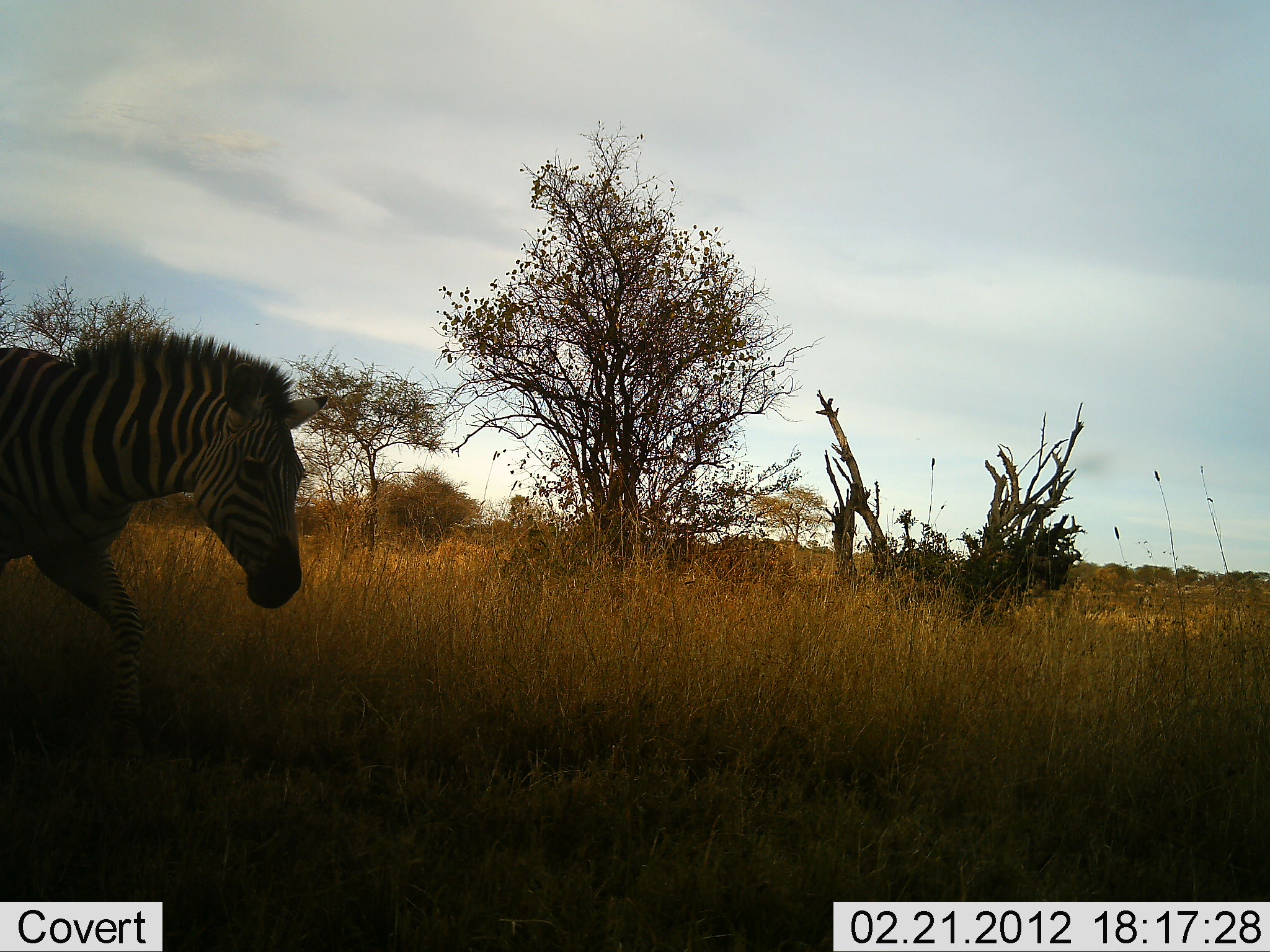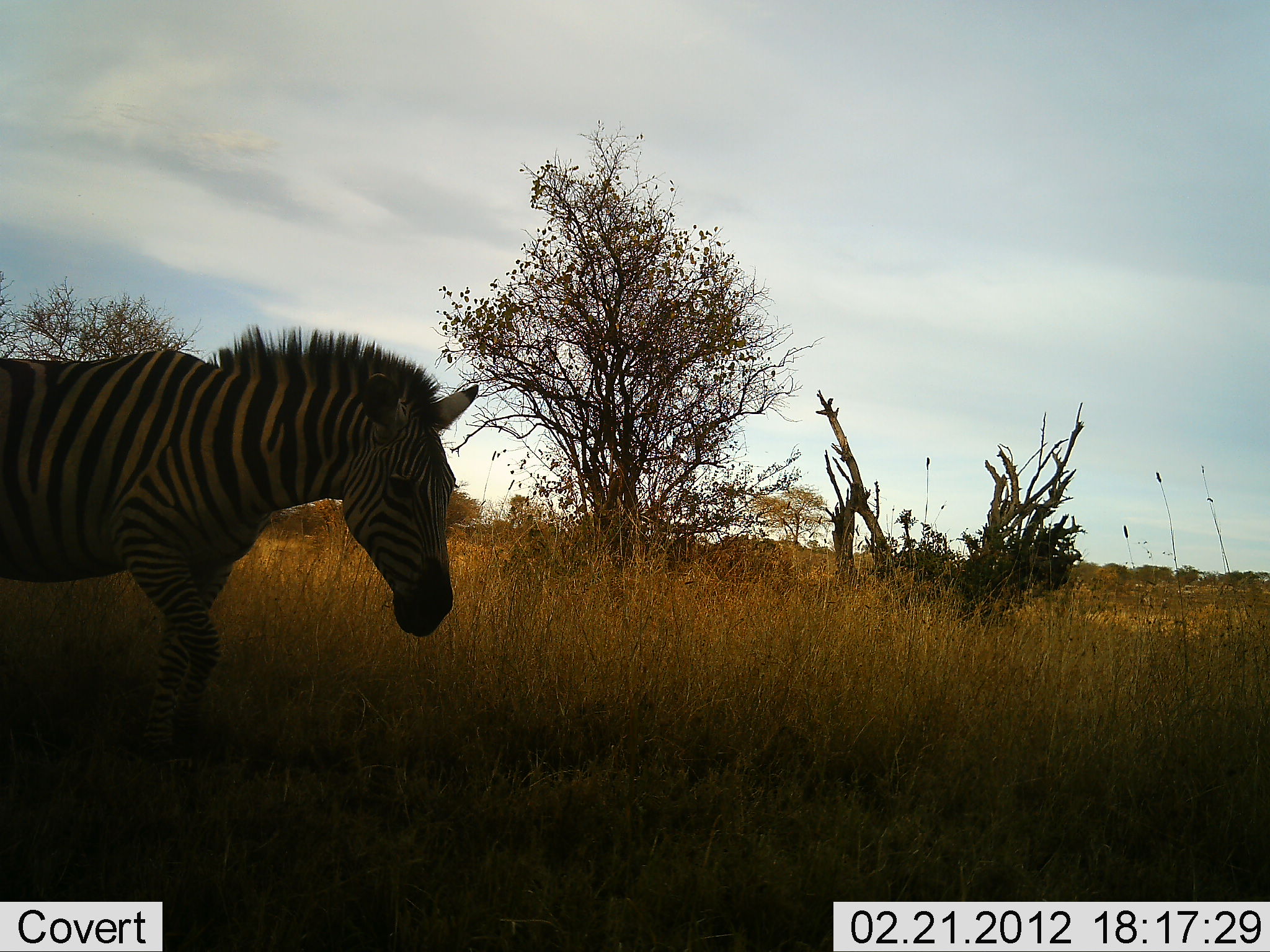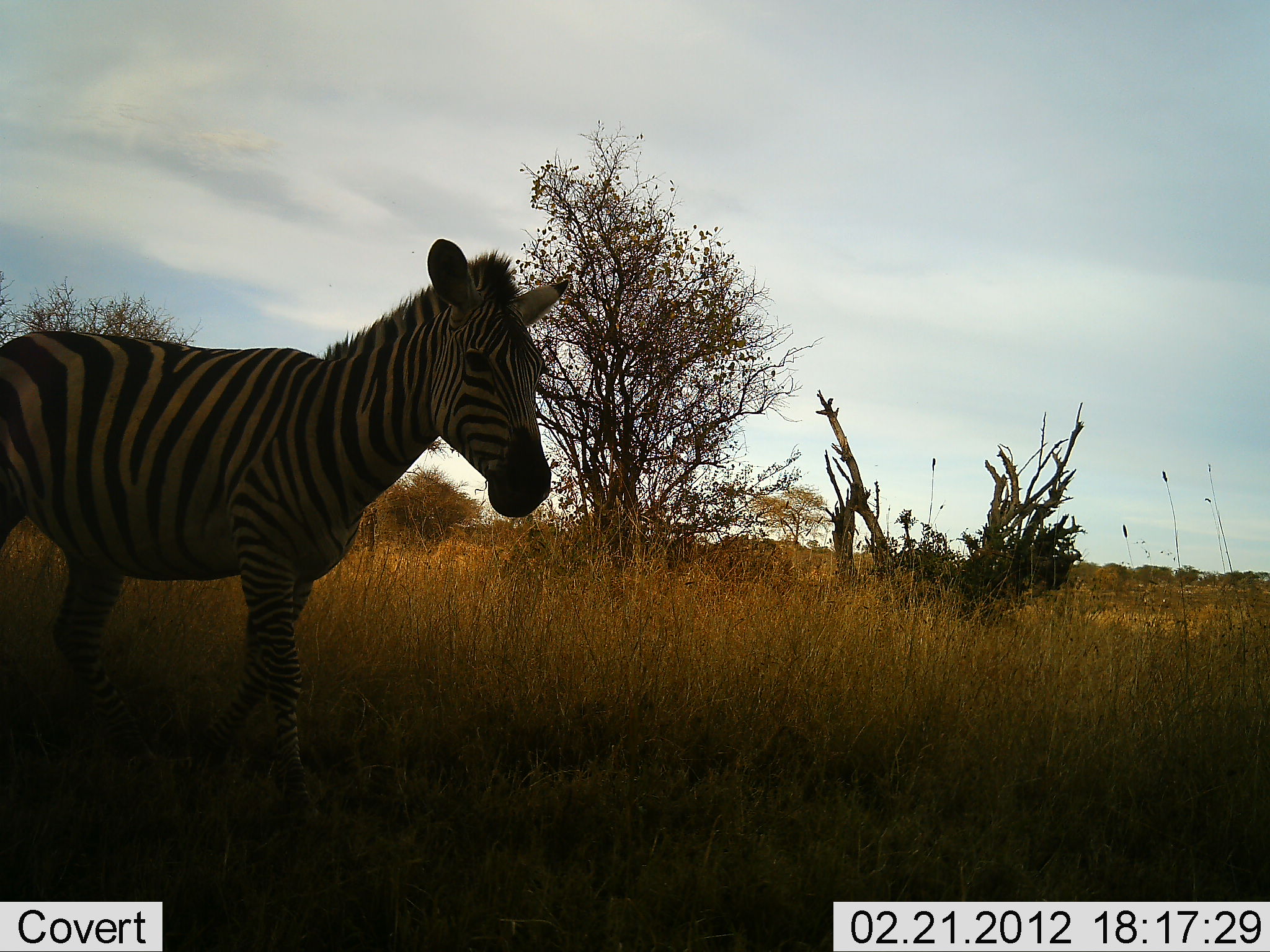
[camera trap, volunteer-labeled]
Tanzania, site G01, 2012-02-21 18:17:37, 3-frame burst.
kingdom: Animalia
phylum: Chordata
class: Mammalia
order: Perissodactyla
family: Equidae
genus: Equus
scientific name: Equus quagga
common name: plains zebra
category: zebra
Zebra (plains zebra) (Equus quagga), count 1. Behavior (volunteer vote fractions): standing 6%, resting 0%, moving 94%, interacting 0%. Young present (vote fraction): 0%. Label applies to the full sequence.